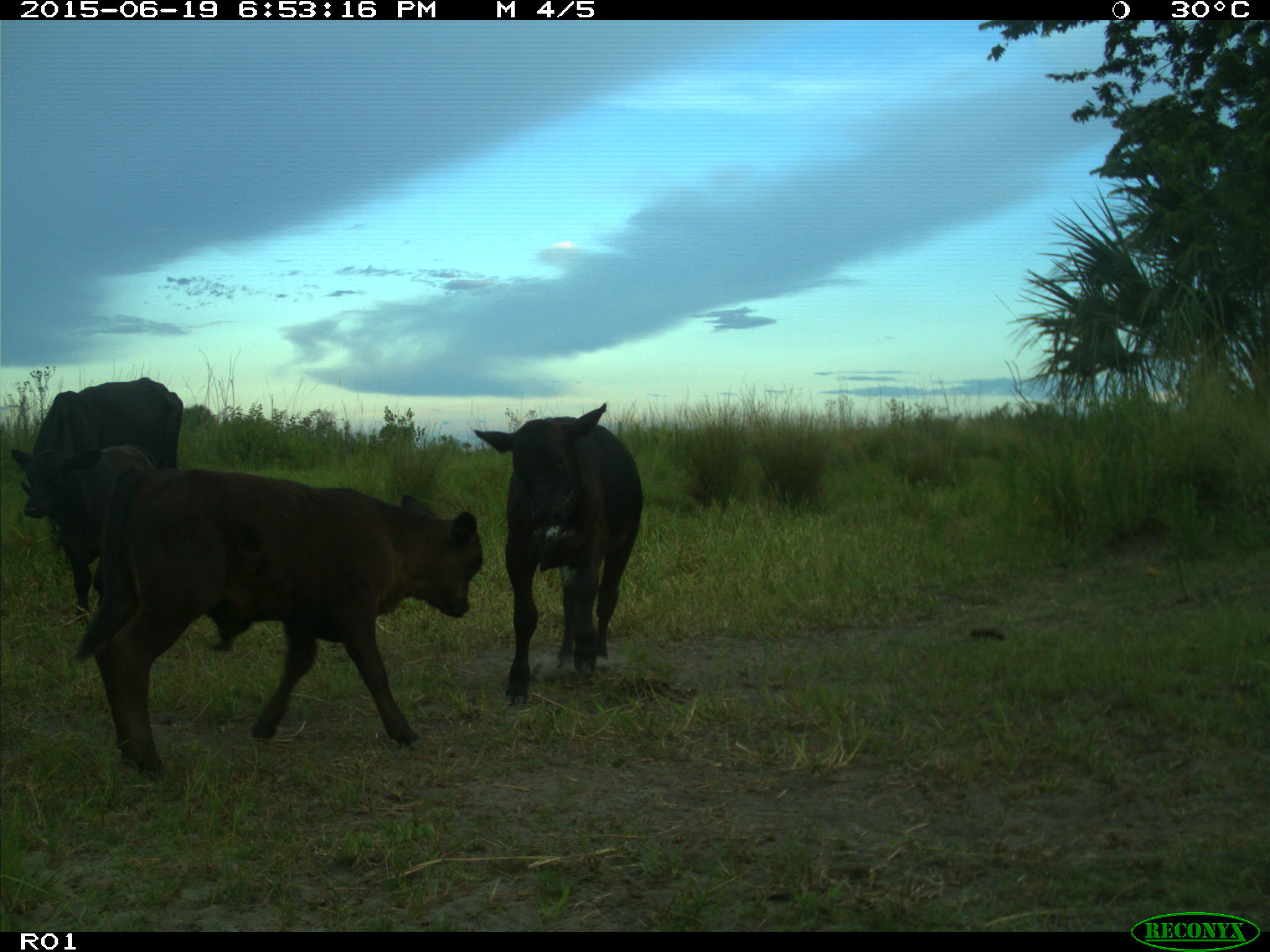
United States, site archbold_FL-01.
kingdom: Animalia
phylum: Chordata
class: Mammalia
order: Artiodactyla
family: Bovidae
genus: Bos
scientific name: Bos taurus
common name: domestic cow